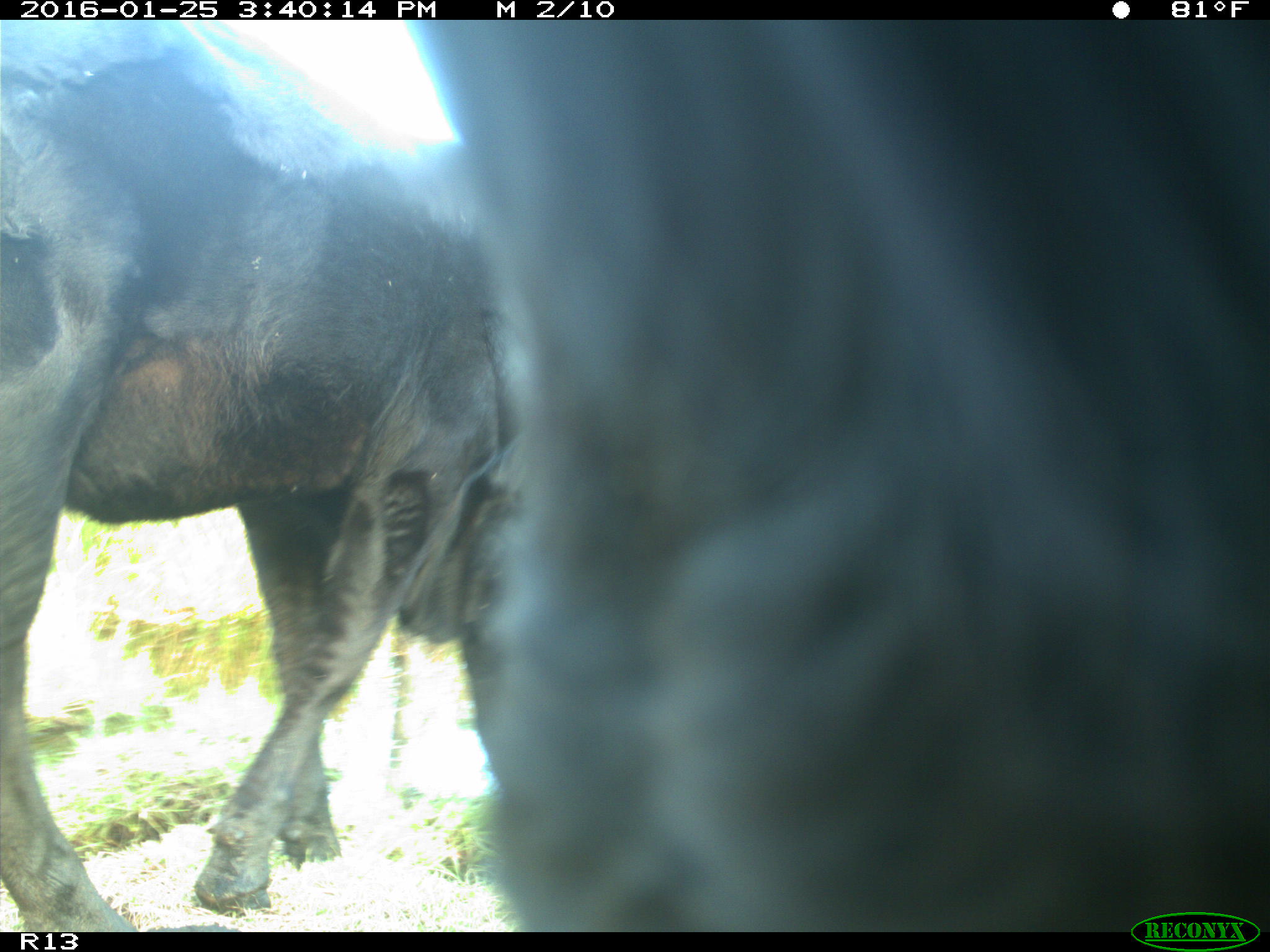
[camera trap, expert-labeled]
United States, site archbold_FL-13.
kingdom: Animalia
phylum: Chordata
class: Mammalia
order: Artiodactyla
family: Bovidae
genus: Bos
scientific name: Bos taurus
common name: domestic cow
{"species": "Bos taurus (domestic cow)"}